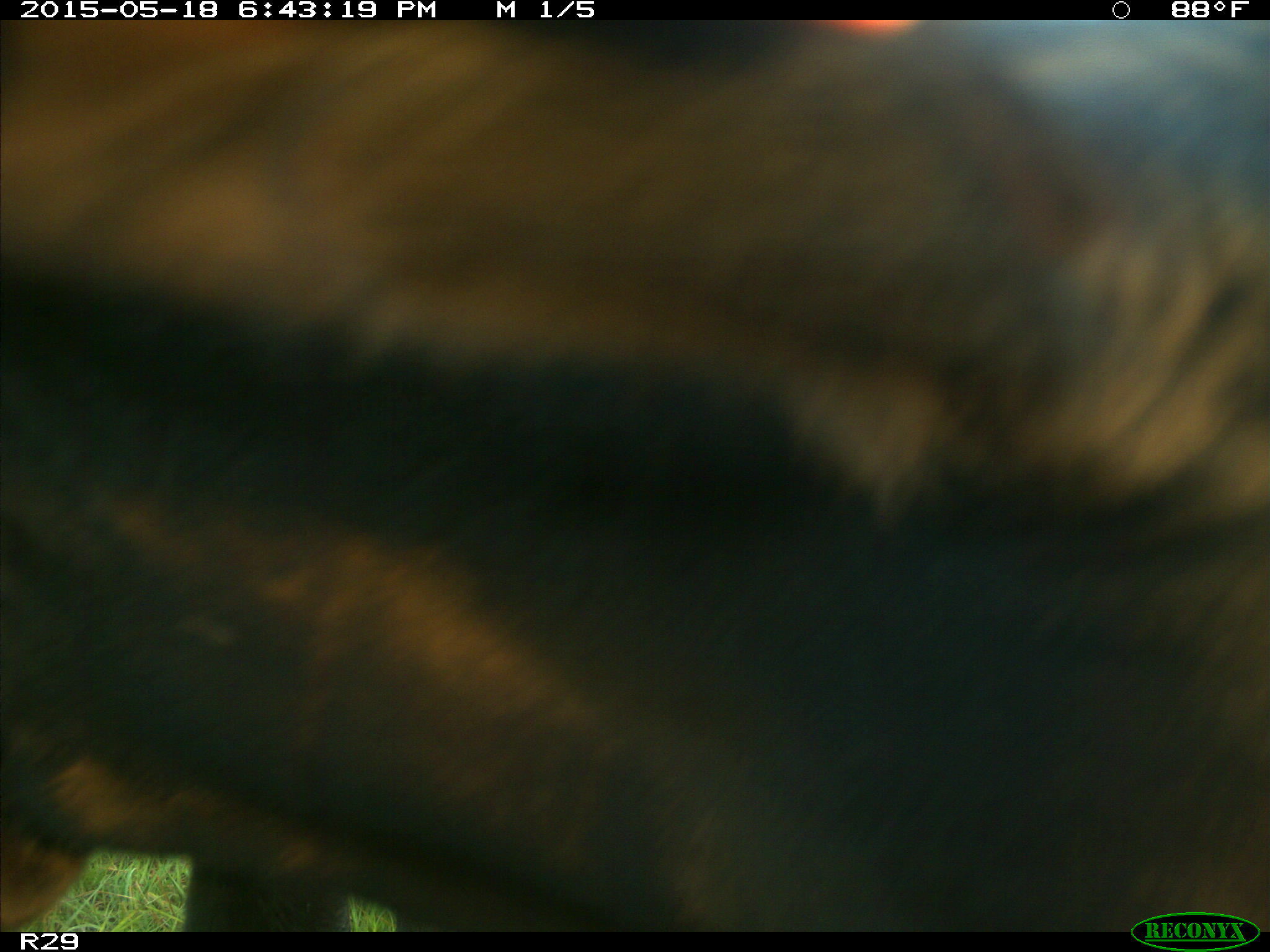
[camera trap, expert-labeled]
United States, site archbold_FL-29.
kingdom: Animalia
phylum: Chordata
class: Mammalia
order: Artiodactyla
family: Bovidae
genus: Bos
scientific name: Bos taurus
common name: domestic cow